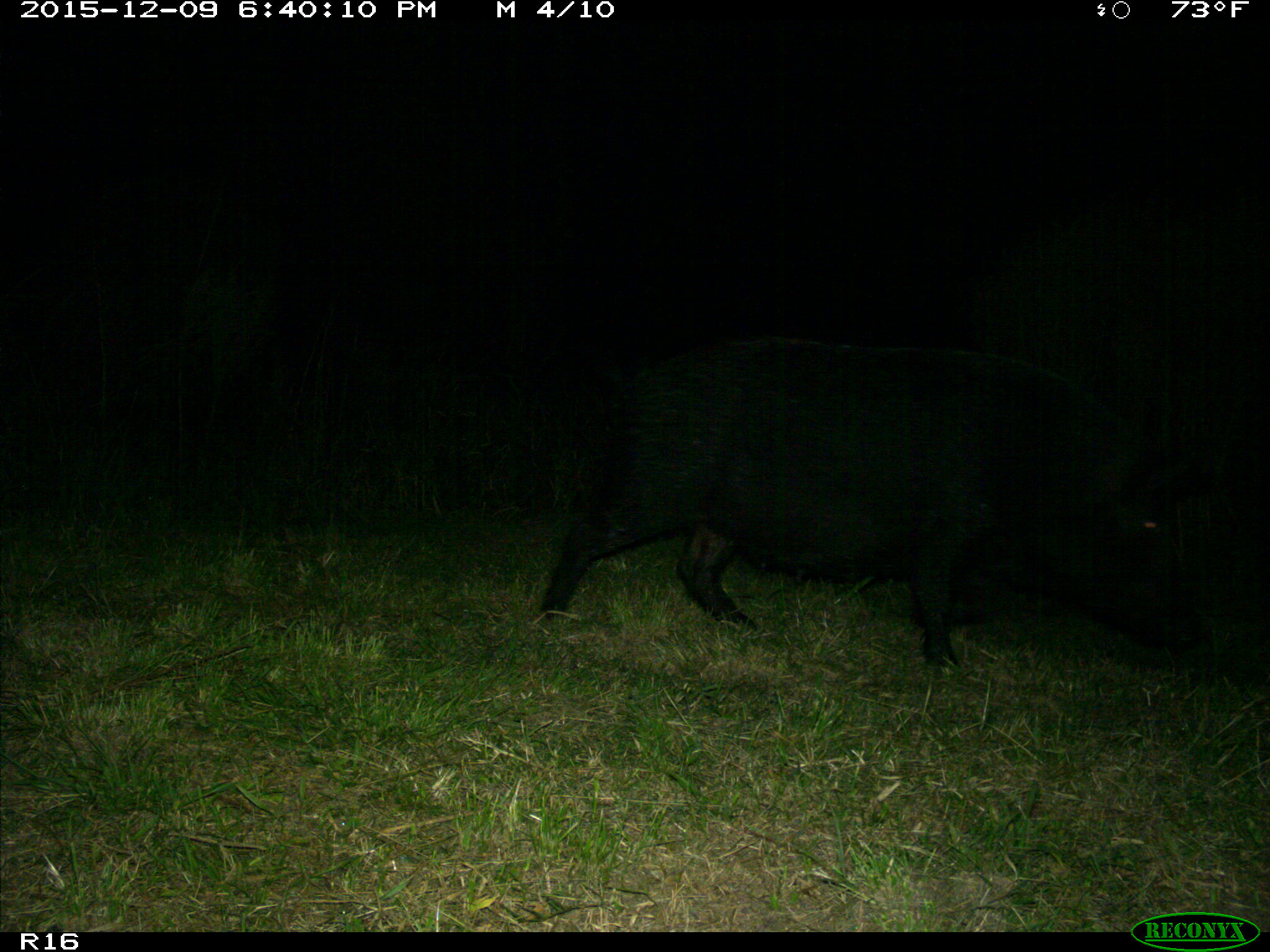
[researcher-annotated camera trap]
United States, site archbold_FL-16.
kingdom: Animalia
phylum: Chordata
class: Mammalia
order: Artiodactyla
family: Suidae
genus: Sus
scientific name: Sus scrofa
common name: wild boar